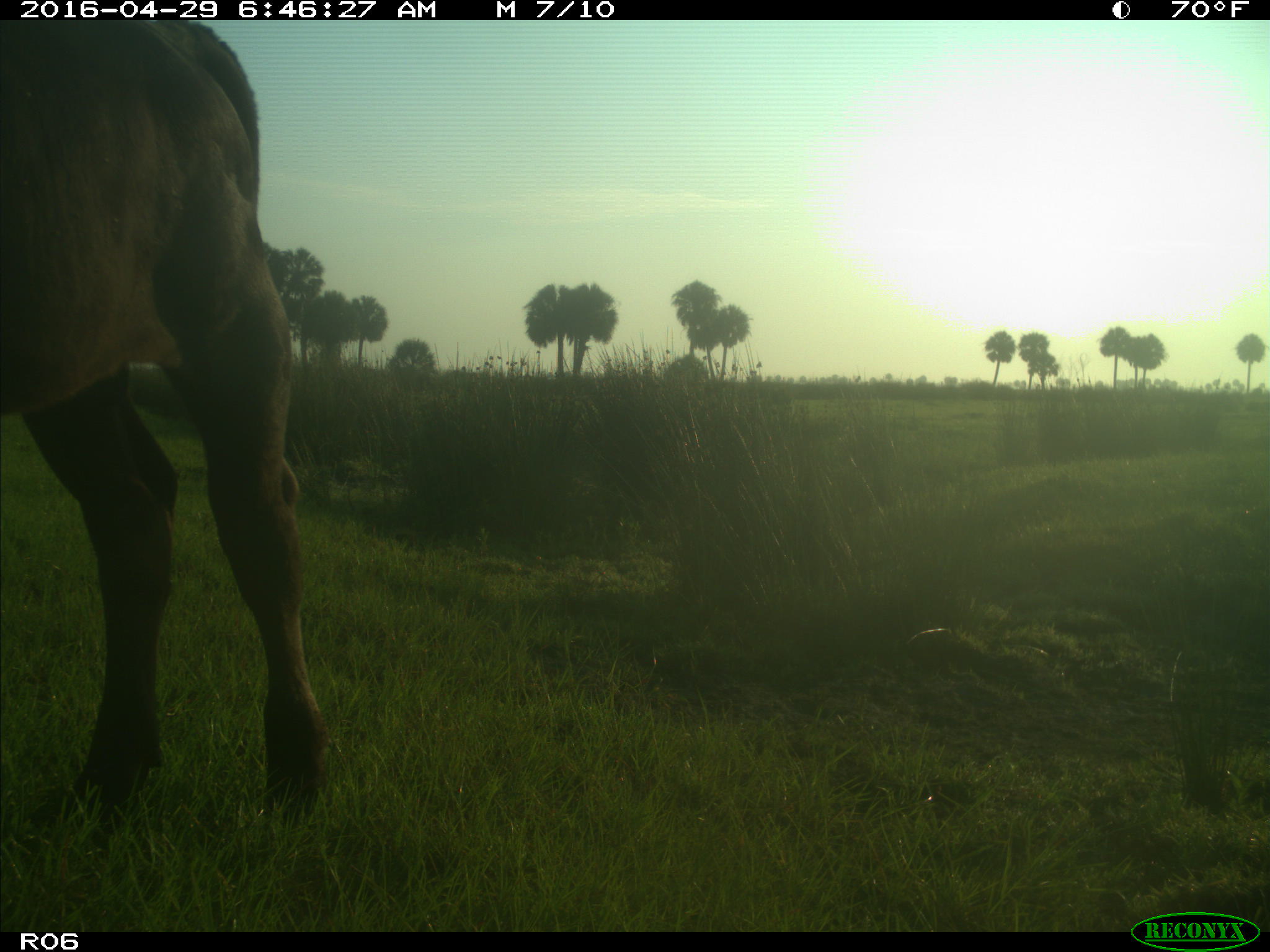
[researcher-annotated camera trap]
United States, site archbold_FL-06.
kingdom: Animalia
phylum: Chordata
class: Mammalia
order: Artiodactyla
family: Bovidae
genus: Bos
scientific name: Bos taurus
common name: domestic cow